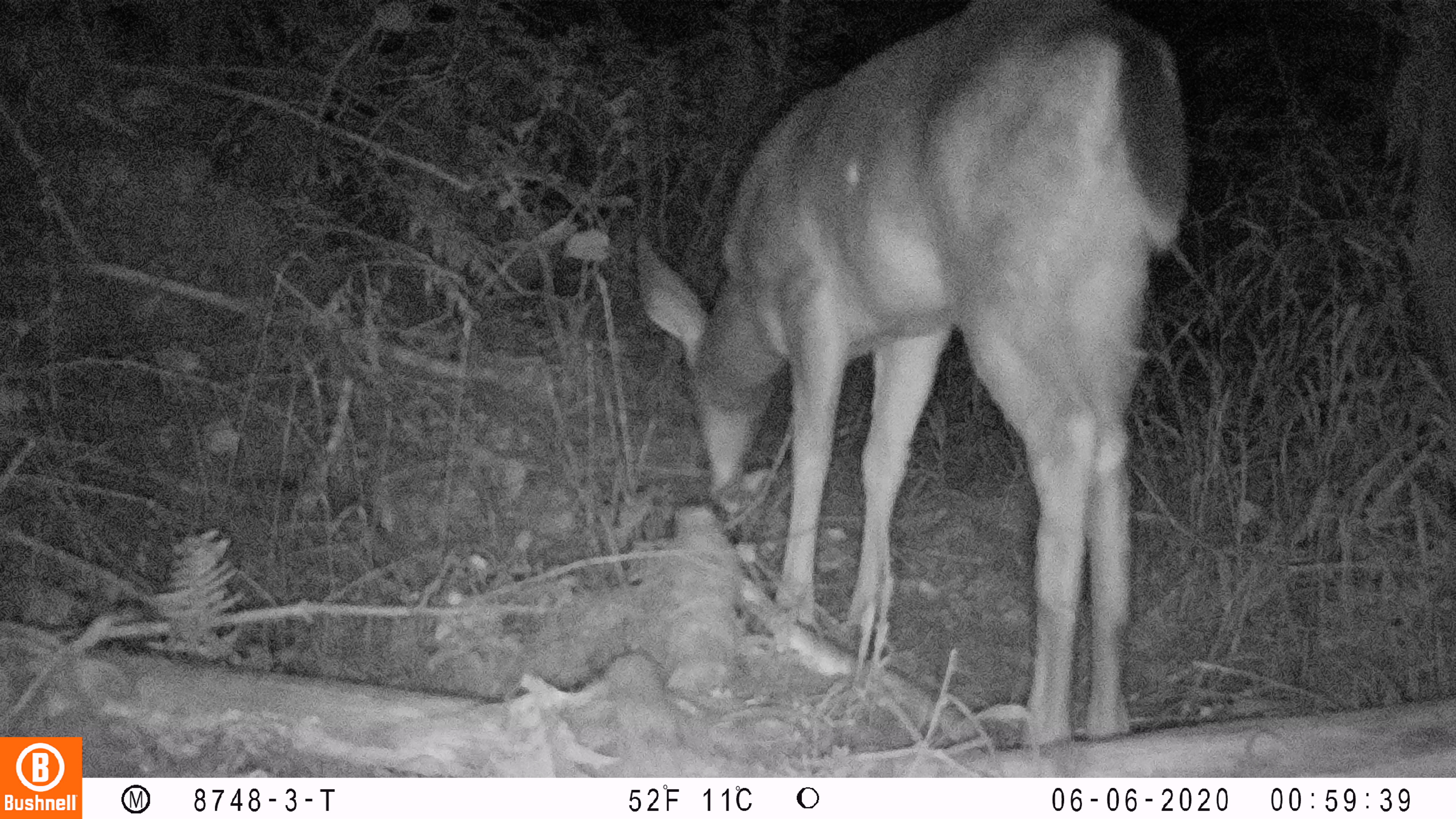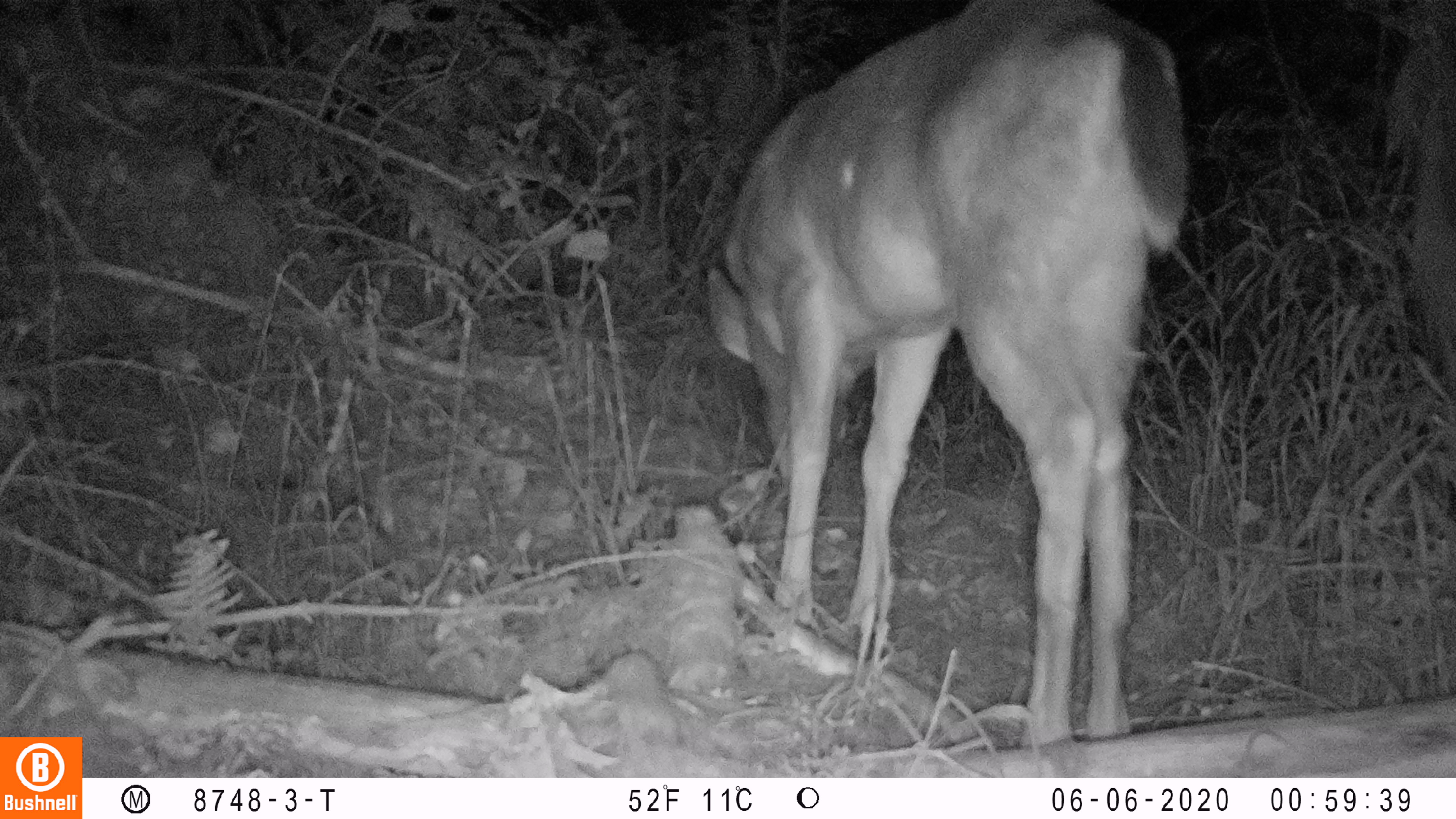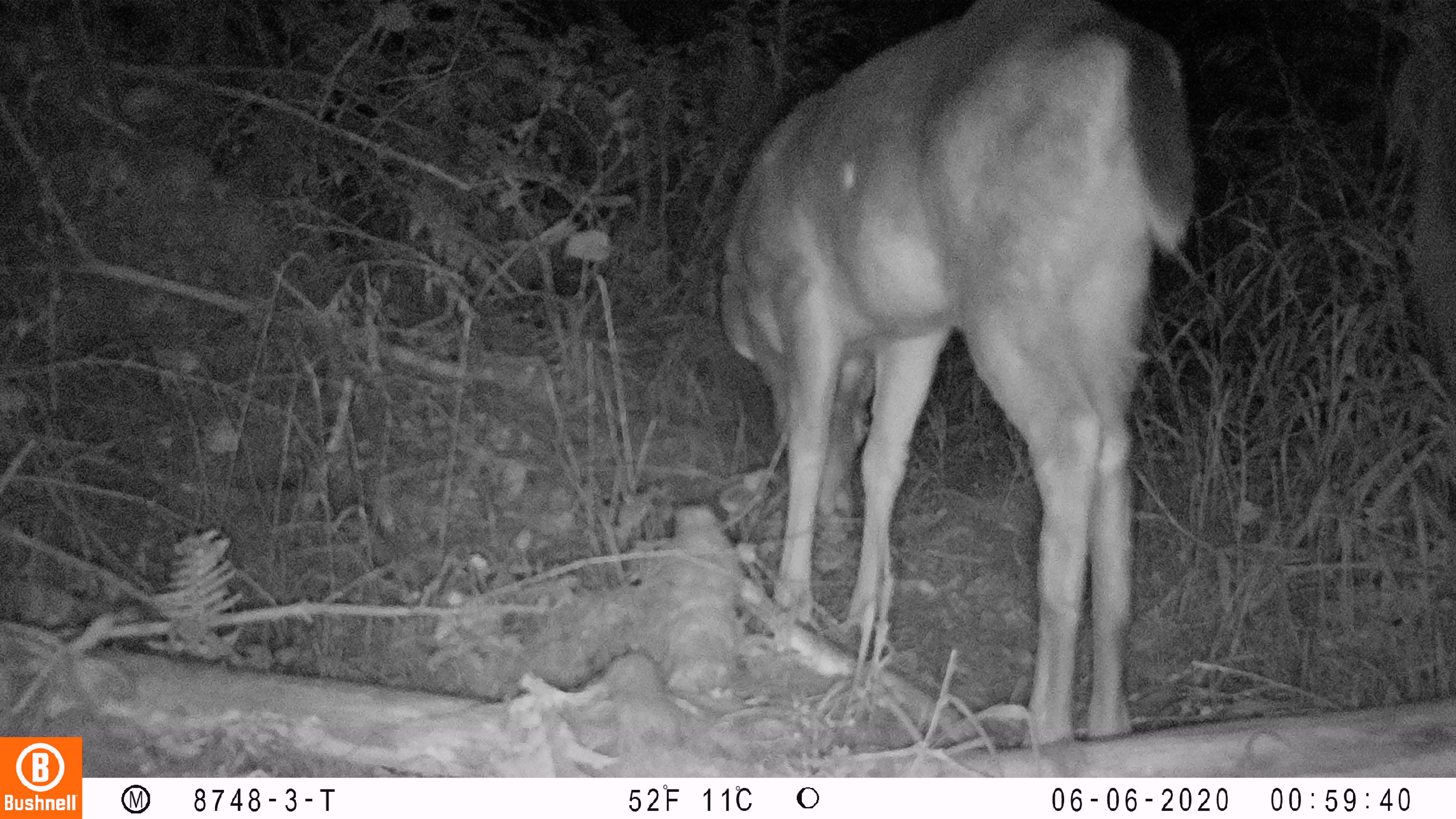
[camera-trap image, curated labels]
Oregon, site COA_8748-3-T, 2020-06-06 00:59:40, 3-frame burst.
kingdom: Animalia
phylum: Chordata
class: Mammalia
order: Artiodactyla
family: Cervidae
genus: Odocoileus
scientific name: Odocoileus hemionus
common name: black-tailed deer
Black-tailed deer (Odocoileus hemionus).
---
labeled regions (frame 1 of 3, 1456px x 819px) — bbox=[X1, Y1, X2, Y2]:
black-tailed deer: bbox=[628, 2, 1193, 740]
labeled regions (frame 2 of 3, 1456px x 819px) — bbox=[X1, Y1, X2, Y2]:
black-tailed deer: bbox=[685, 6, 1193, 744]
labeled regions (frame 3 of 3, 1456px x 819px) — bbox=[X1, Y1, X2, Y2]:
black-tailed deer: bbox=[706, 1, 1206, 734]